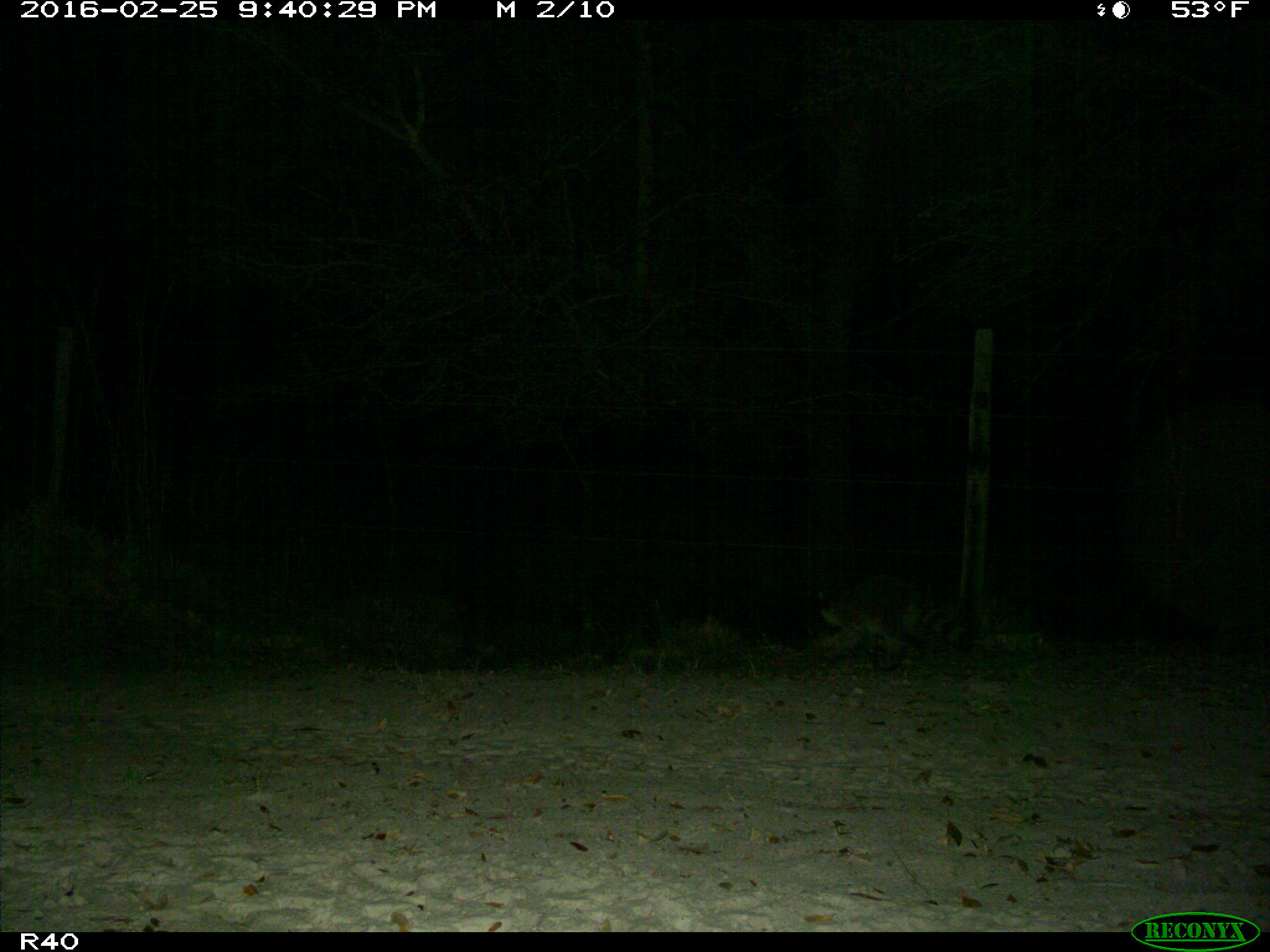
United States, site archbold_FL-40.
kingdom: Animalia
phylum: Chordata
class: Mammalia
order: Carnivora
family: Procyonidae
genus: Procyon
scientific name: Procyon lotor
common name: common raccoon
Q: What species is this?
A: Procyon lotor (common raccoon).